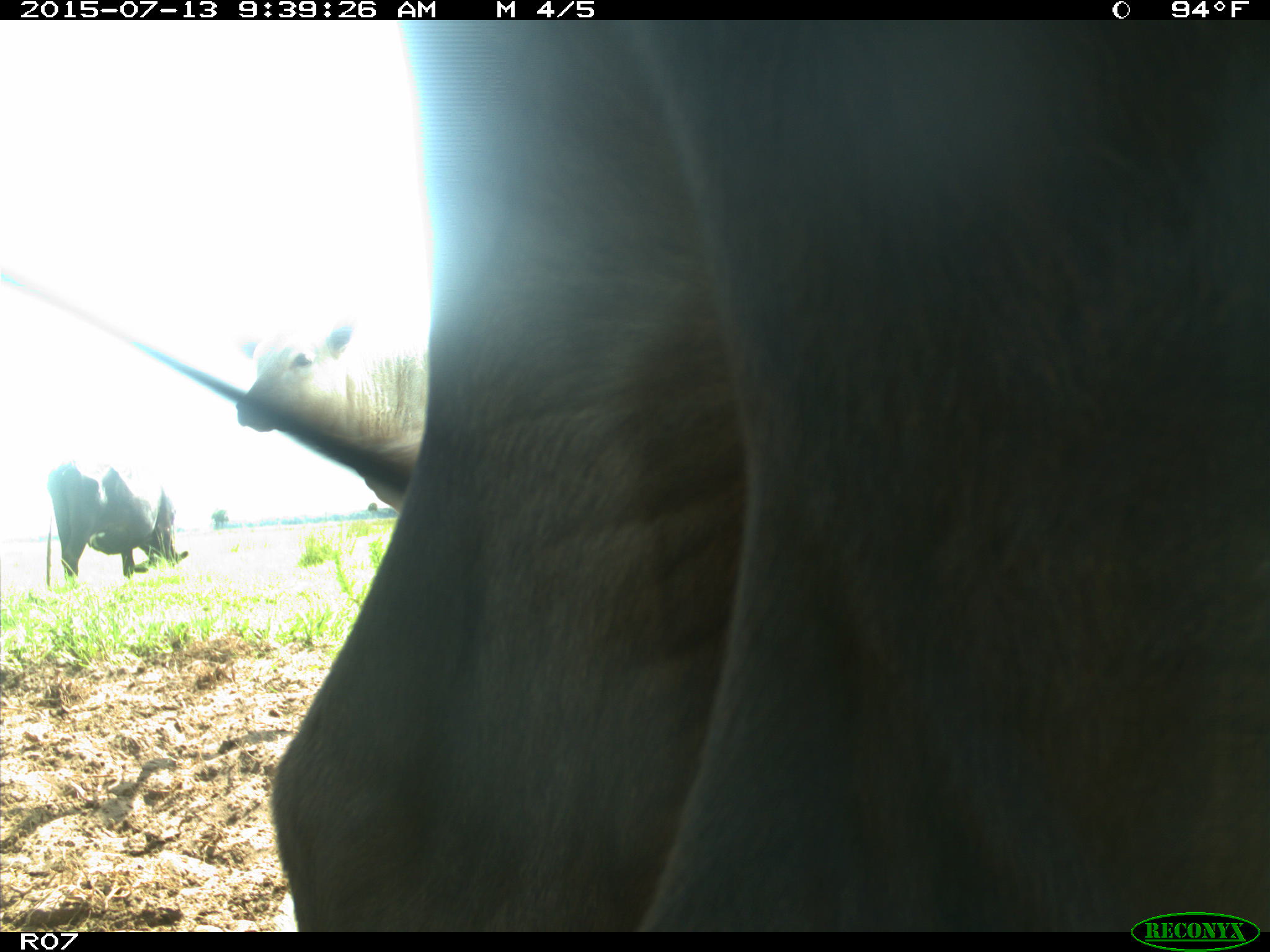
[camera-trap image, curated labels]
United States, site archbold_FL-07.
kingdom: Animalia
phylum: Chordata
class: Mammalia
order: Artiodactyla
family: Bovidae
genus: Bos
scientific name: Bos taurus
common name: domestic cow